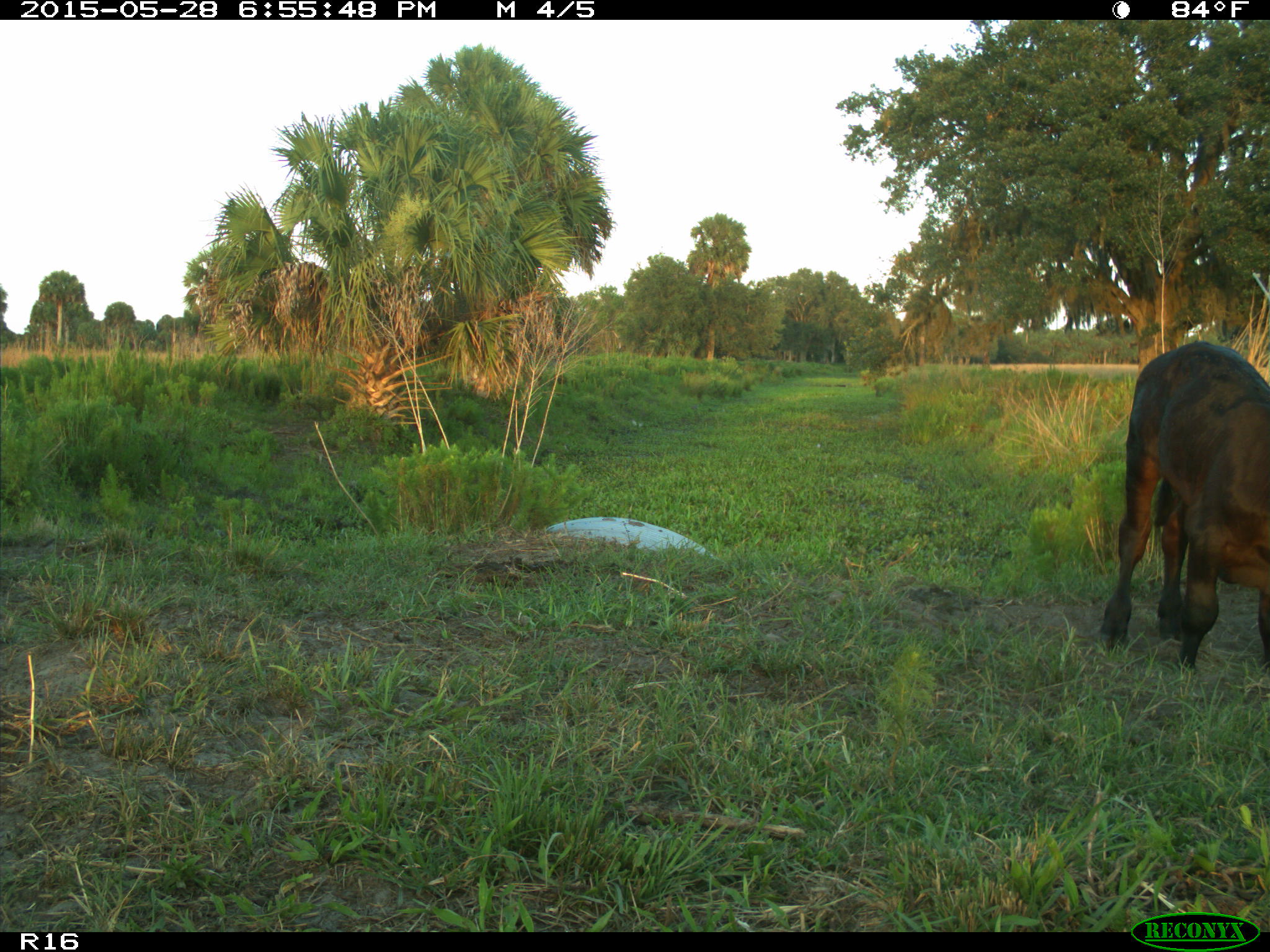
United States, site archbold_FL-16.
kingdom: Animalia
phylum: Chordata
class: Mammalia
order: Artiodactyla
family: Bovidae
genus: Bos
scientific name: Bos taurus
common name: domestic cow